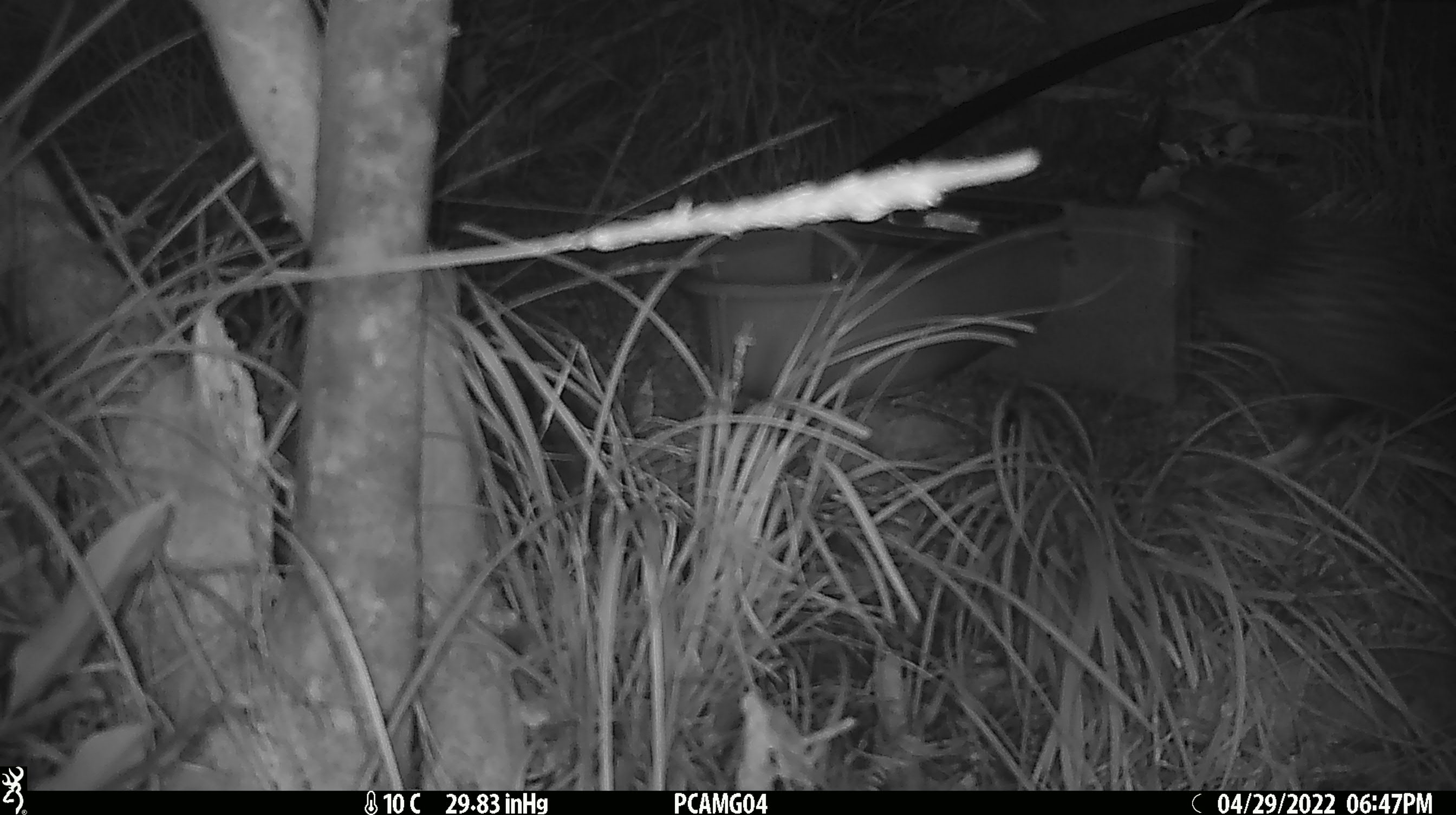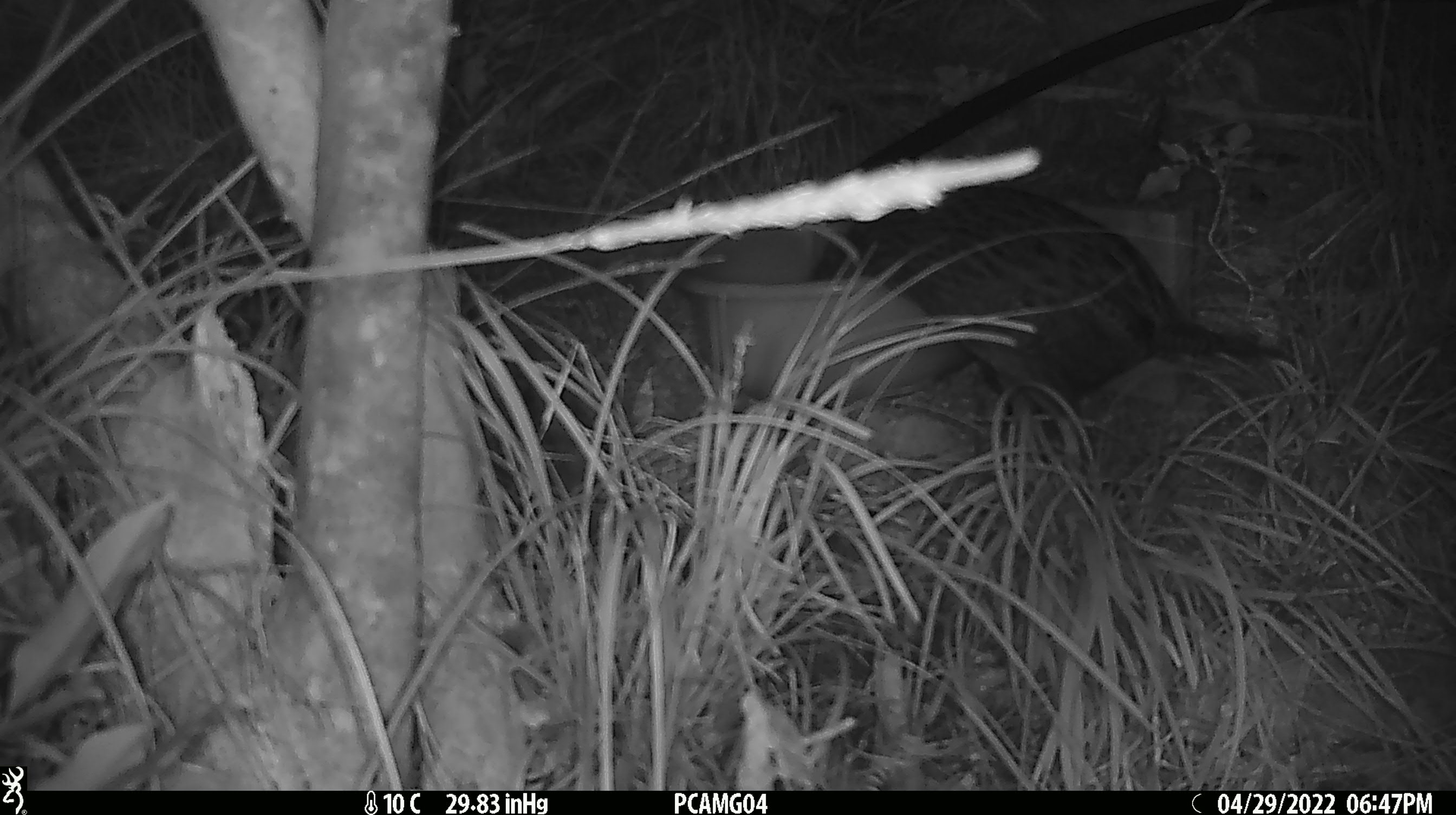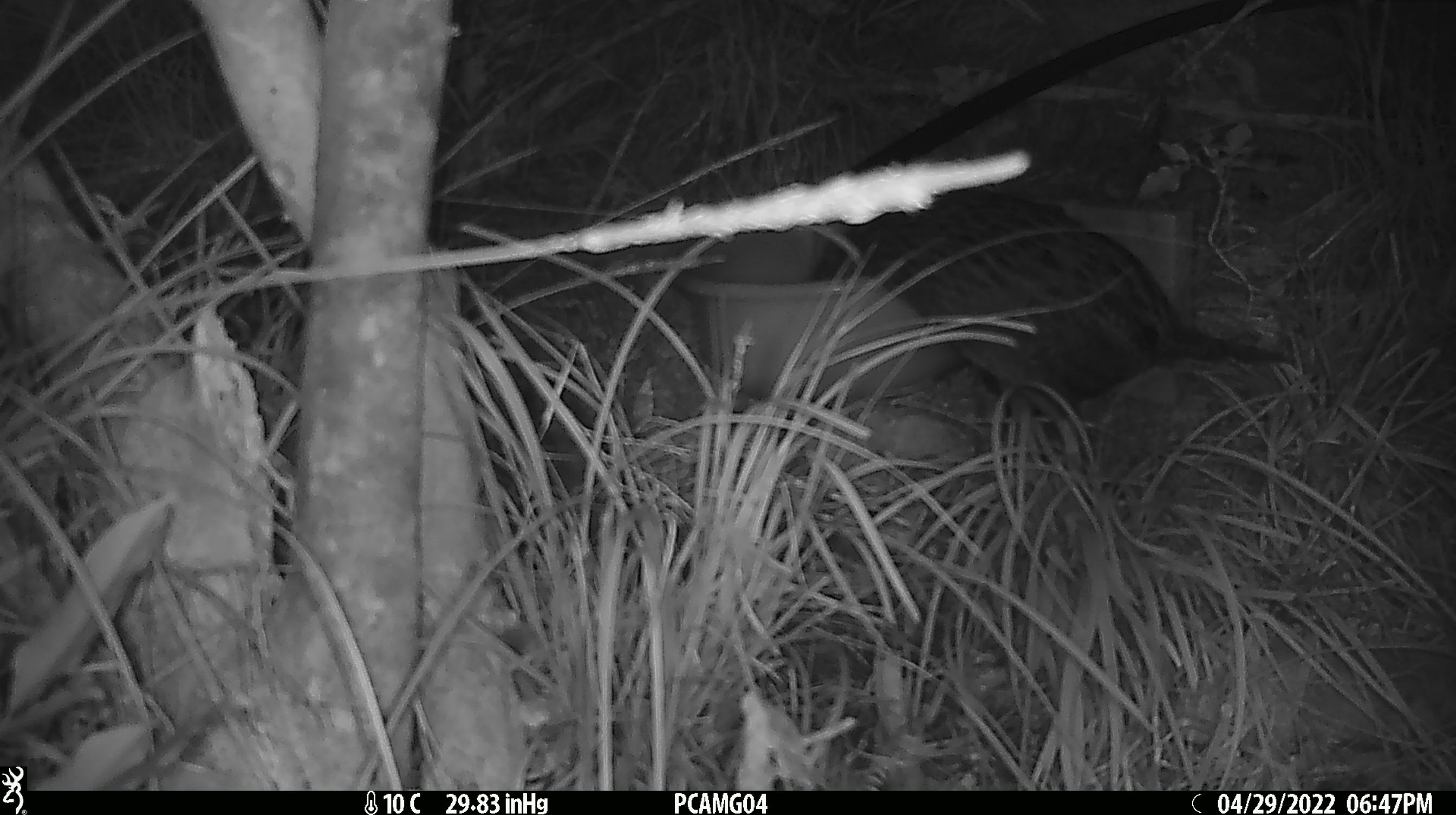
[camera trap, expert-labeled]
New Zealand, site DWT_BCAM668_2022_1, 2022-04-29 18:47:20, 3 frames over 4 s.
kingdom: Animalia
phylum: Chordata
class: Aves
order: Gruiformes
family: Rallidae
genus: Gallirallus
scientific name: Gallirallus australis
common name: weka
Weka (Gallirallus australis).